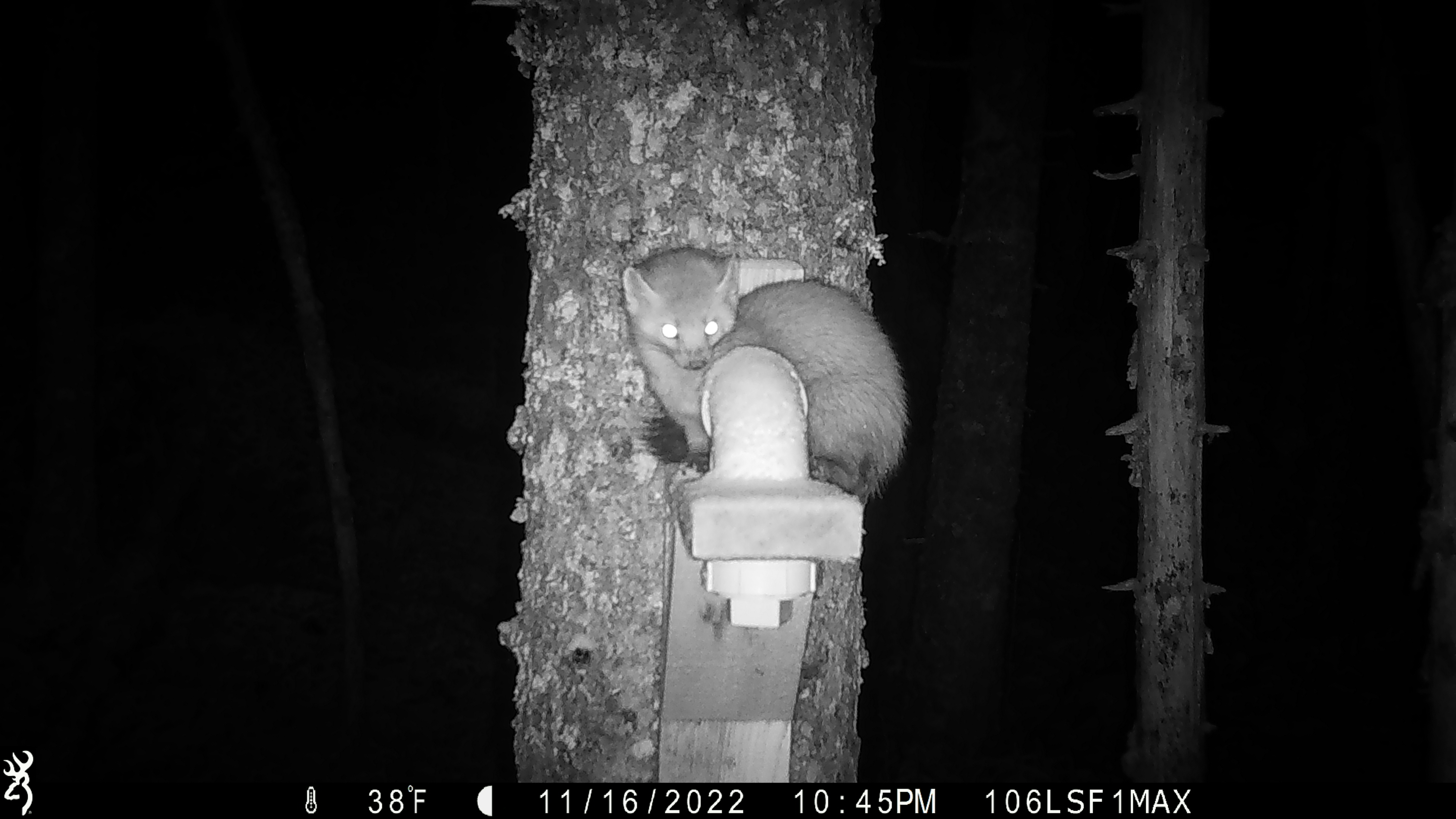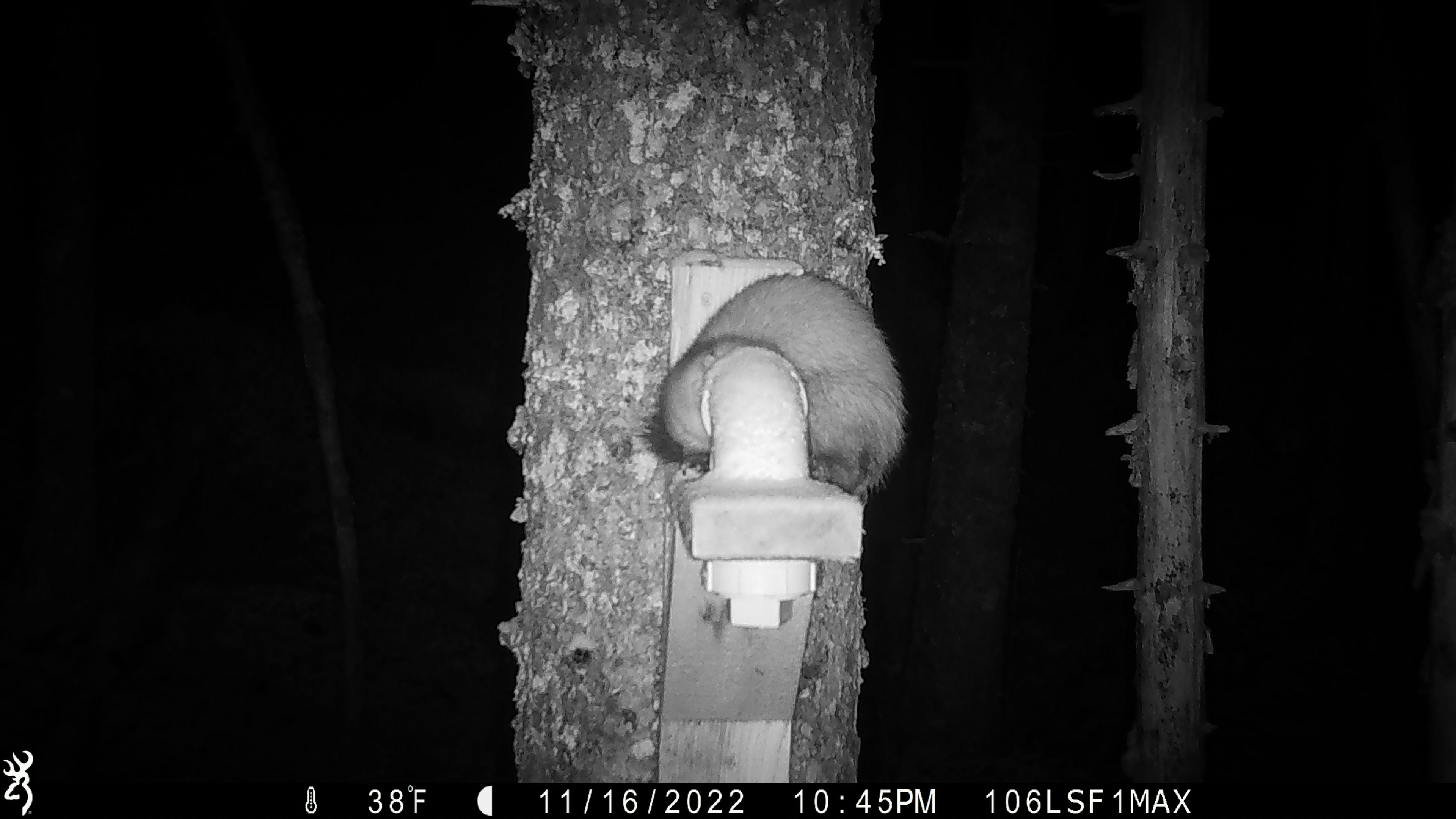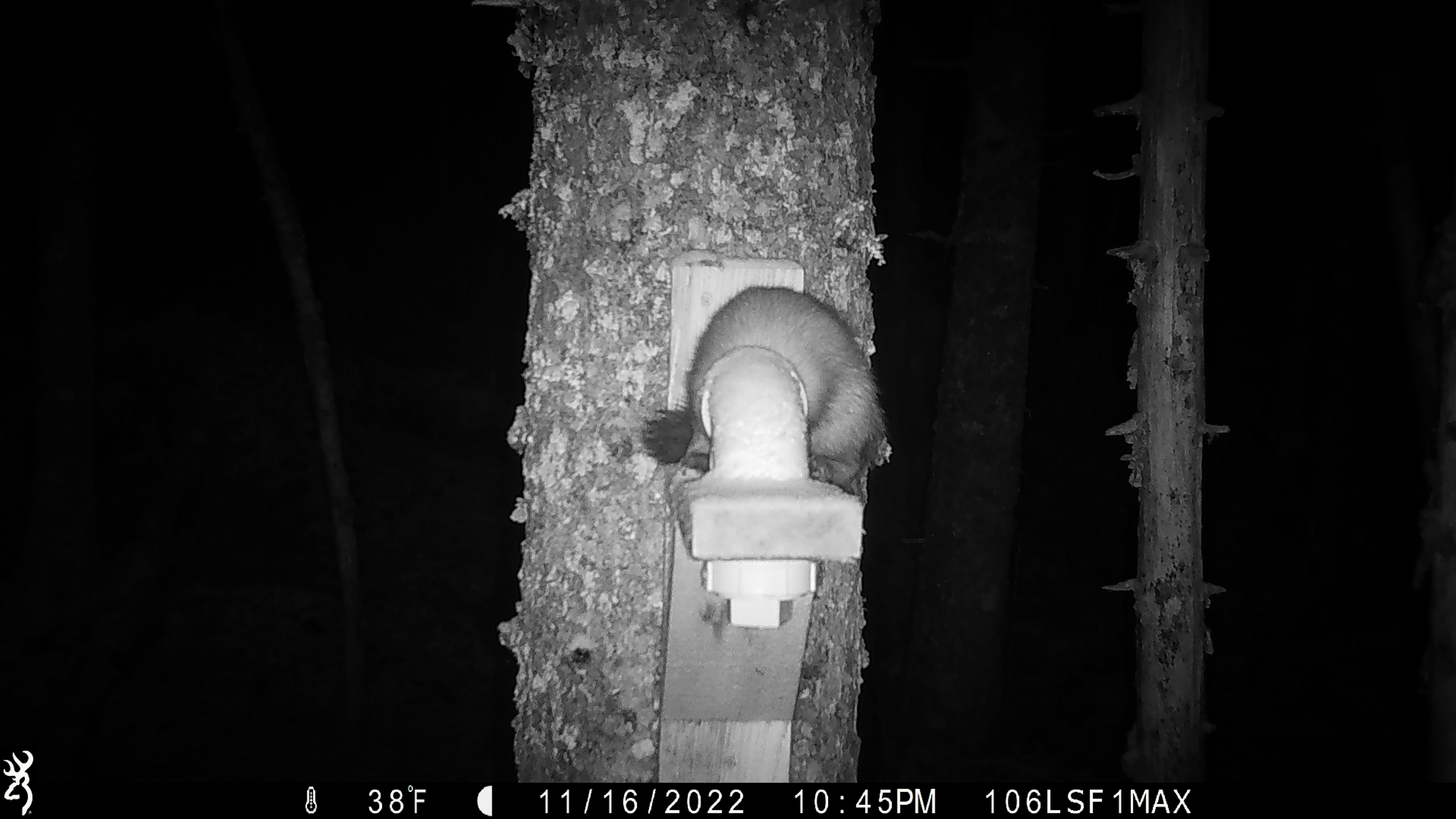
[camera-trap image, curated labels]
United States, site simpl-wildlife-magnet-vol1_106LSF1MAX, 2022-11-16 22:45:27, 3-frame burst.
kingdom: Animalia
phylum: Chordata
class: Mammalia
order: Carnivora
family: Mustelidae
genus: Martes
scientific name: Martes americana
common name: american marten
American marten (Martes americana).